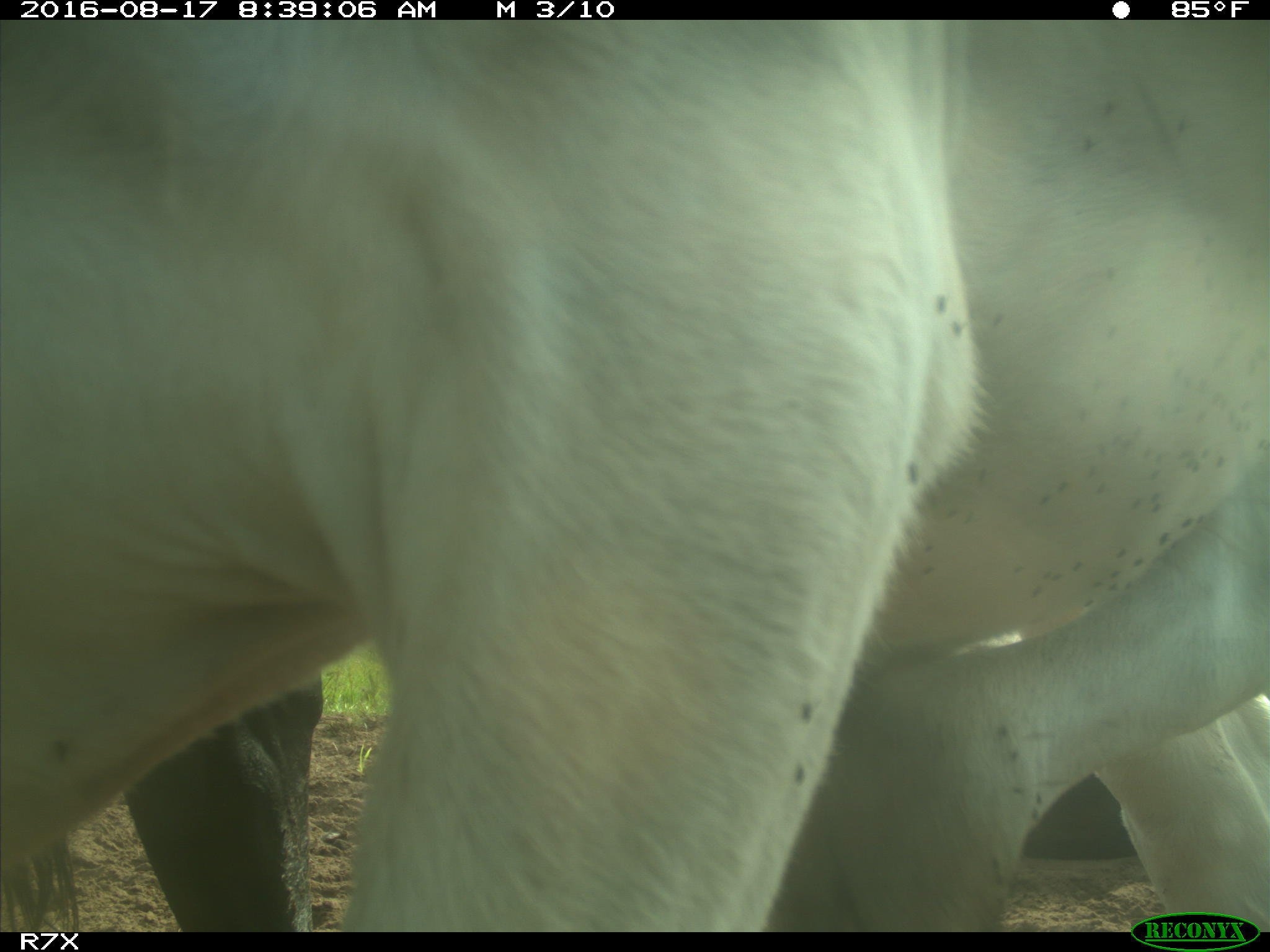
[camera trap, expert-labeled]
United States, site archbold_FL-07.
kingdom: Animalia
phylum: Chordata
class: Mammalia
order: Artiodactyla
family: Bovidae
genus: Bos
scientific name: Bos taurus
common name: domestic cow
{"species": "Bos taurus (domestic cow)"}